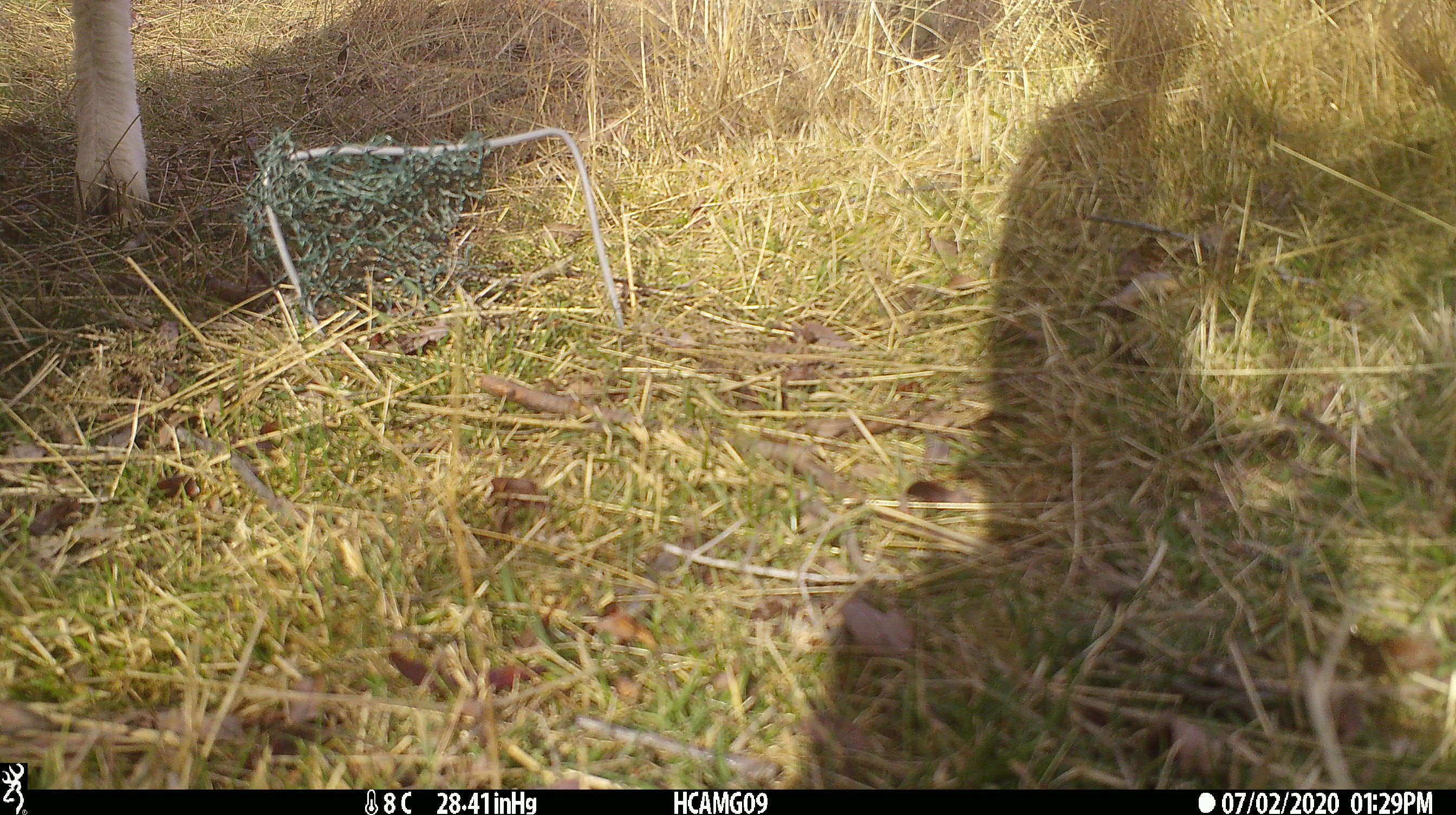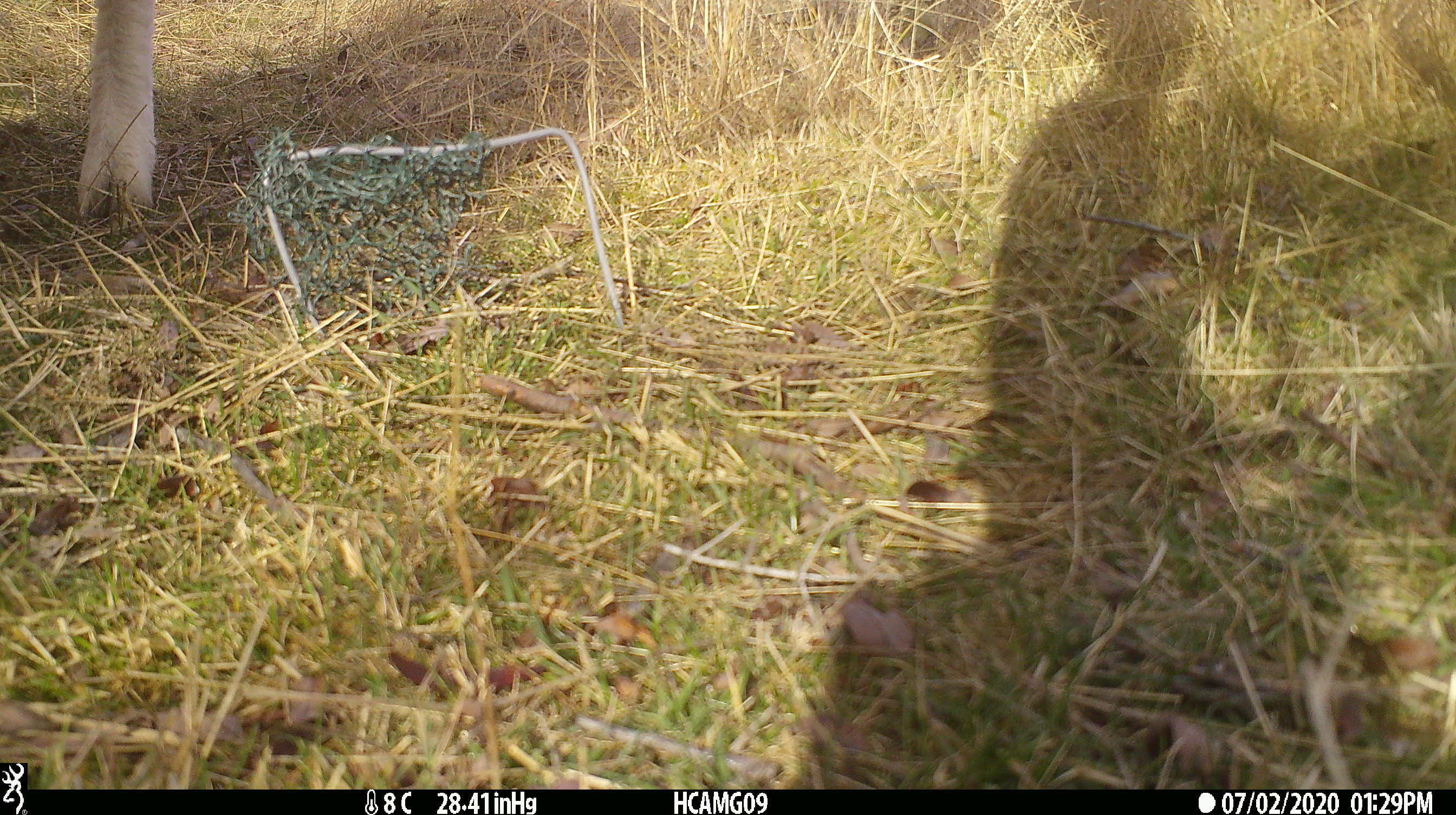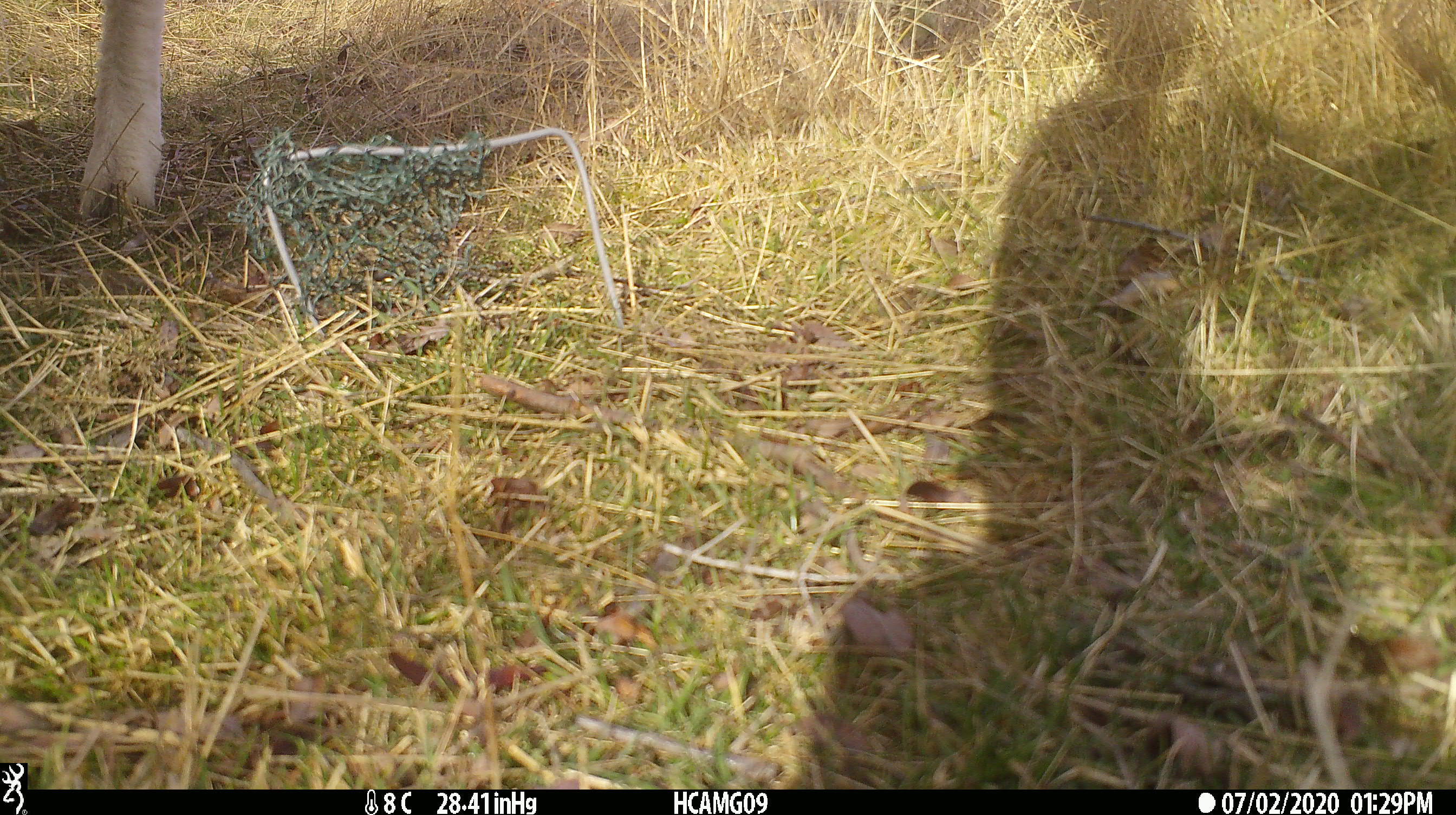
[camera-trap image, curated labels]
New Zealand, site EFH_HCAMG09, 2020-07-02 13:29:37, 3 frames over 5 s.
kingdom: Animalia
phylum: Chordata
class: Mammalia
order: Artiodactyla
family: Bovidae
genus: Ovis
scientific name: Ovis aries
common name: domestic sheep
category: sheep